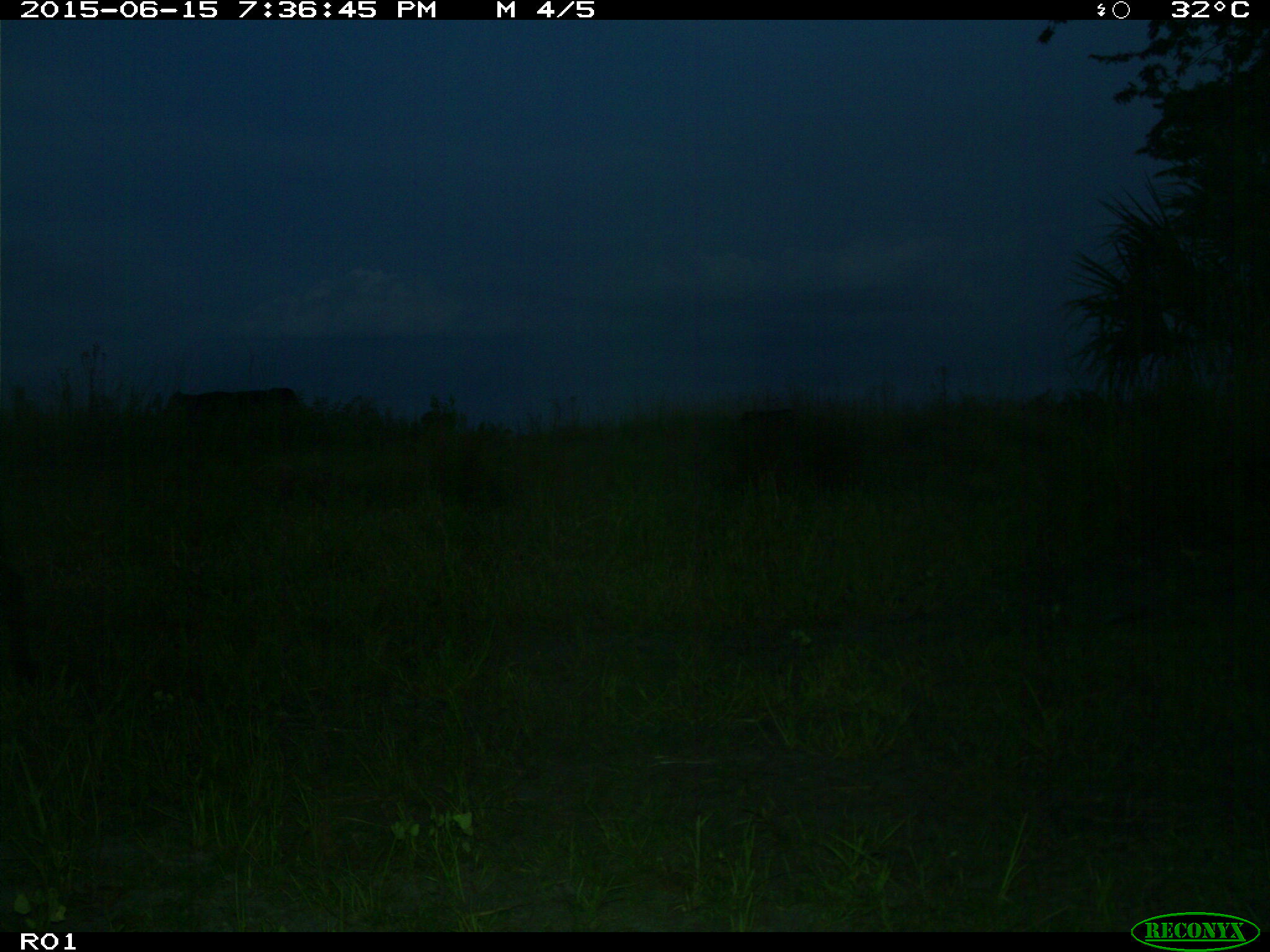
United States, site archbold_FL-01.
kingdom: Animalia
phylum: Chordata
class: Mammalia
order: Artiodactyla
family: Bovidae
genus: Bos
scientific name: Bos taurus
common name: domestic cow